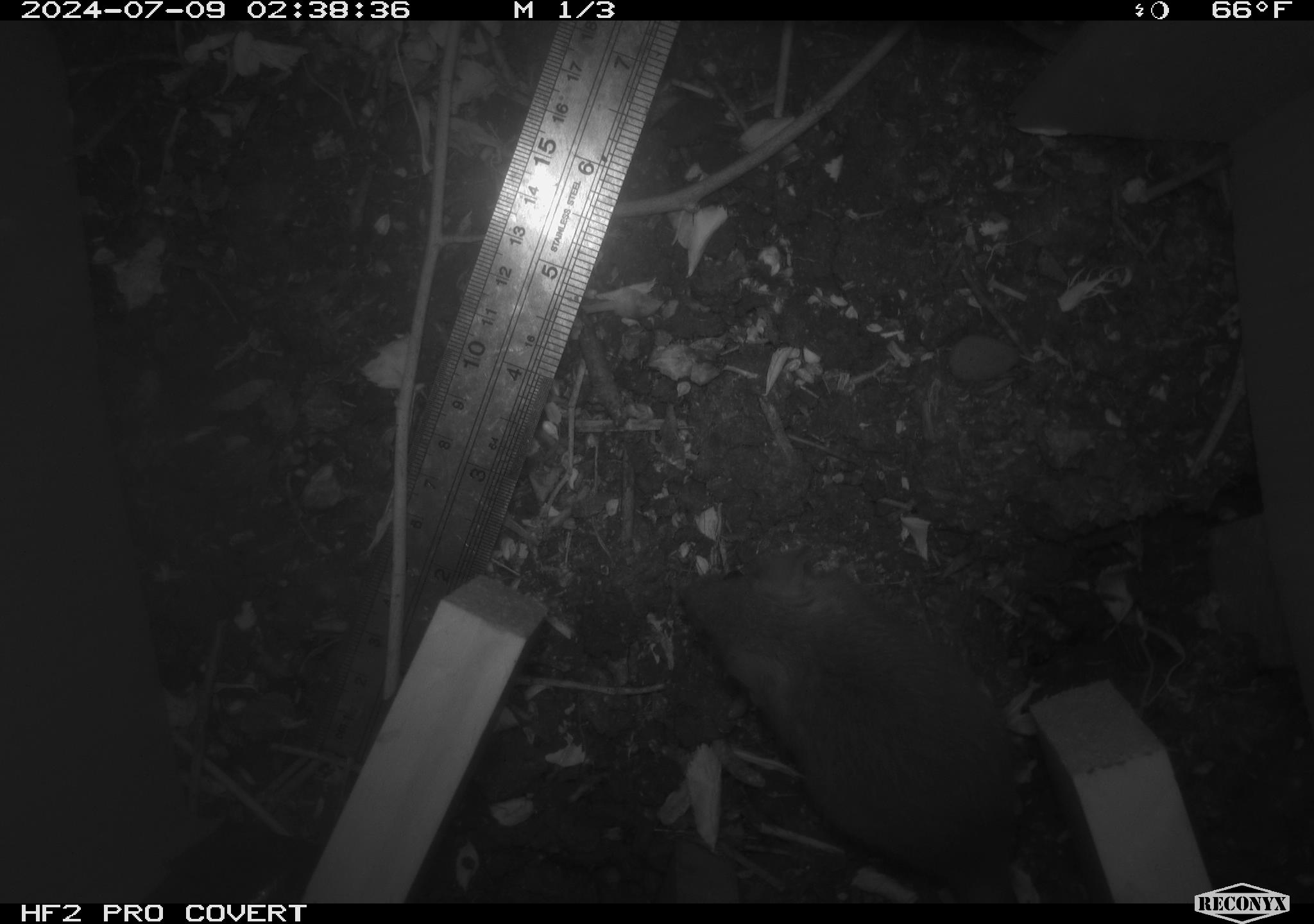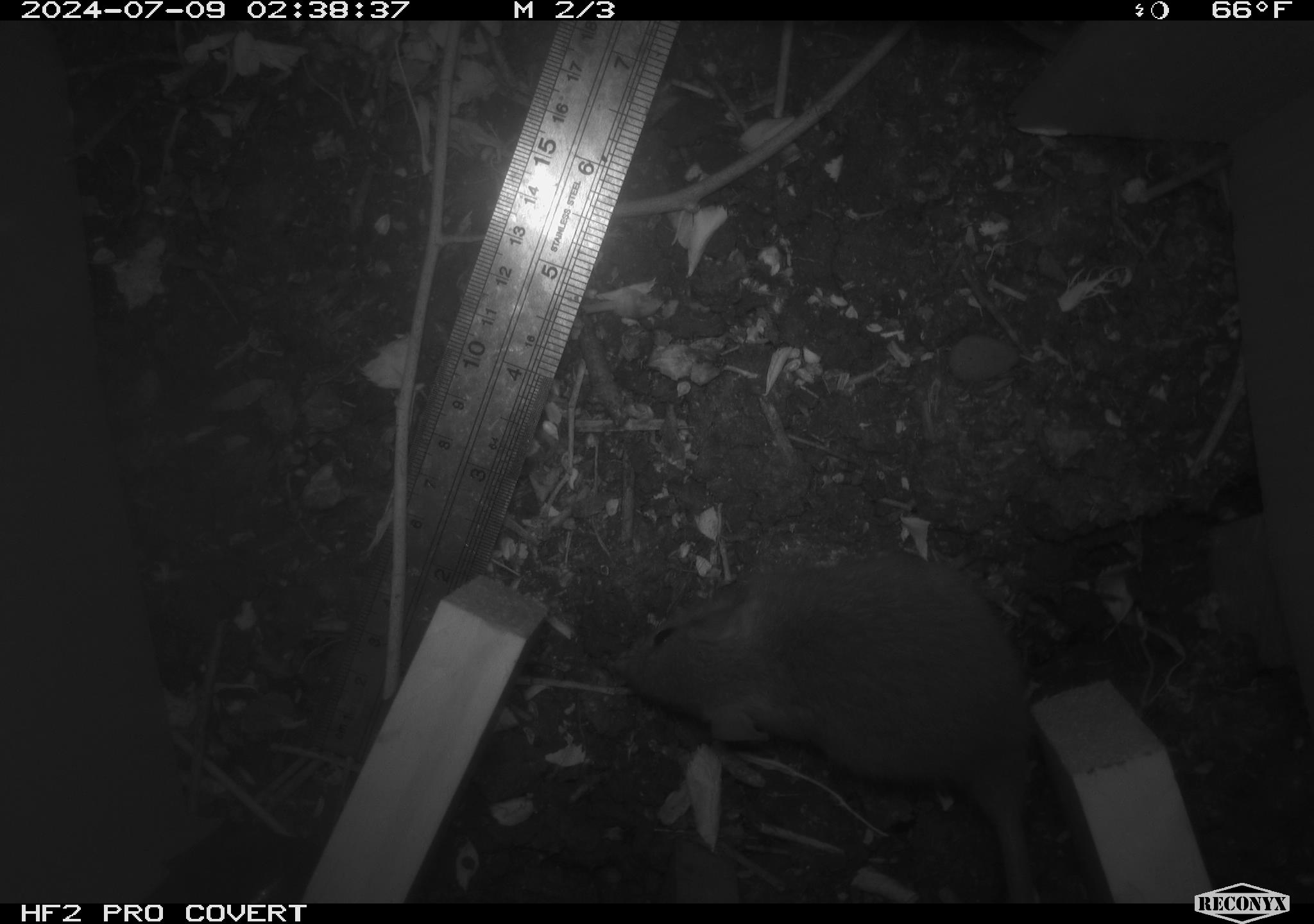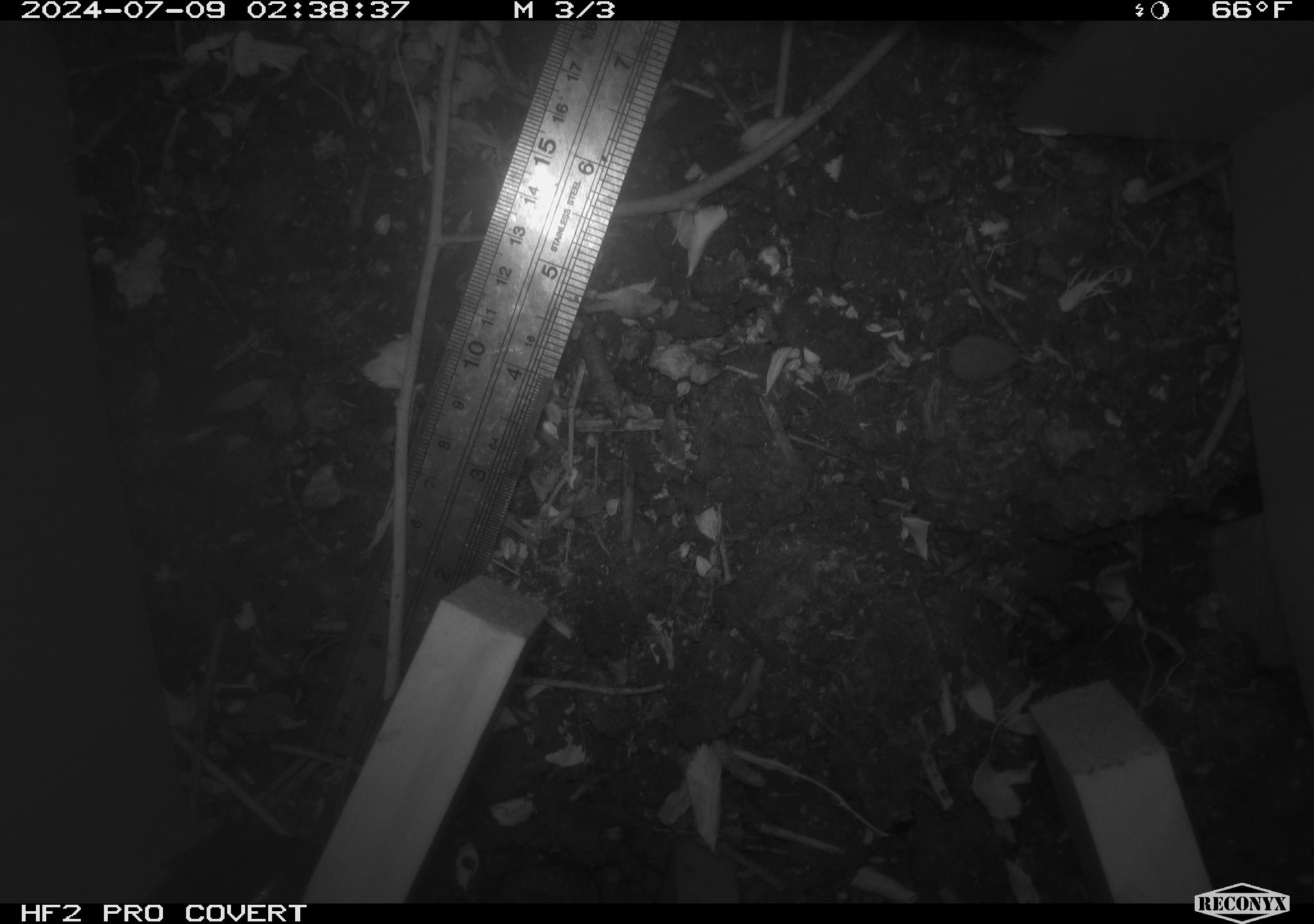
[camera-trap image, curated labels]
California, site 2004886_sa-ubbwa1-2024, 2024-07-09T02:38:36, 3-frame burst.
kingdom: Animalia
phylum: Chordata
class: Mammalia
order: Rodentia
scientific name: Rodentia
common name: mouse species